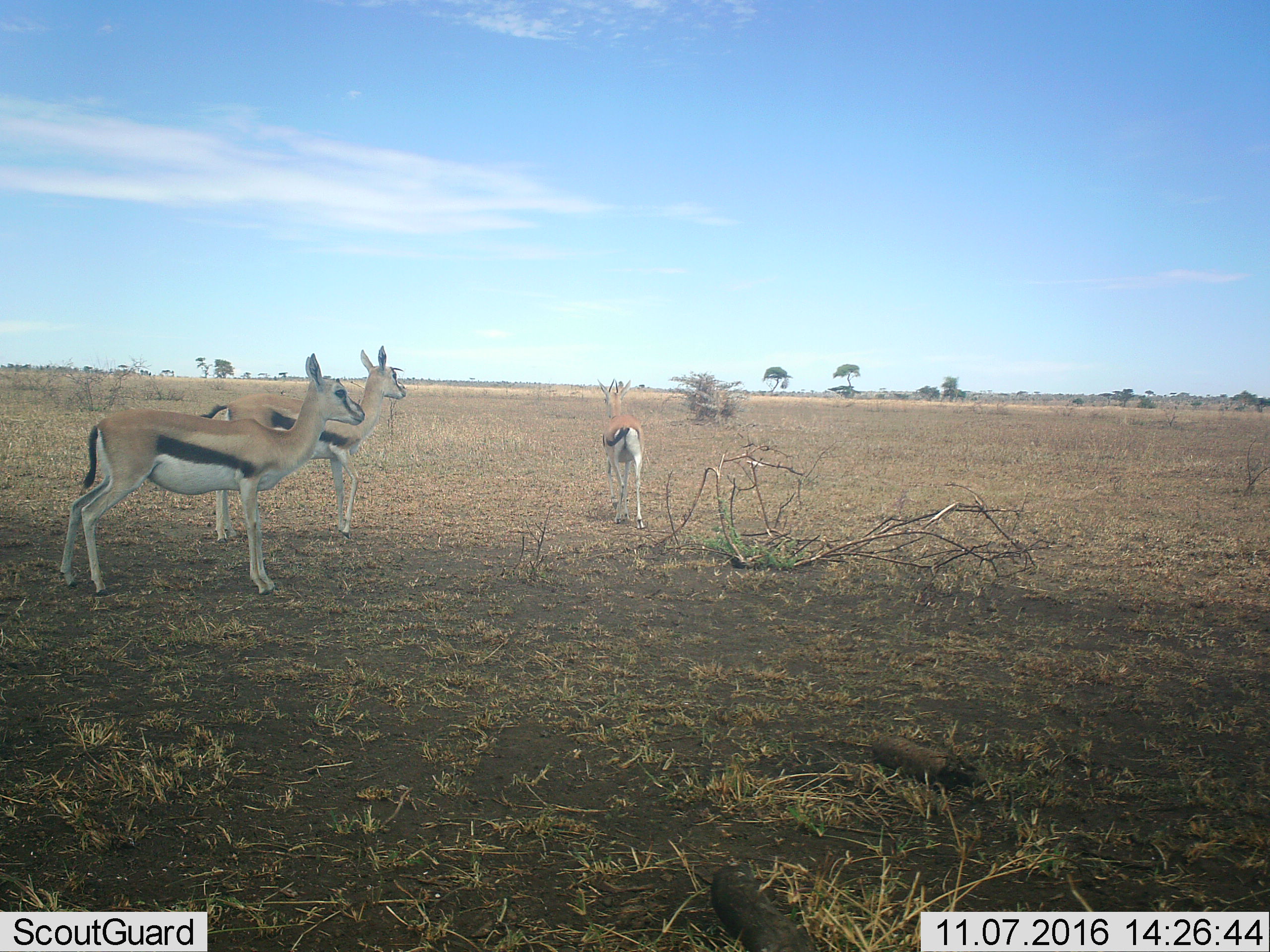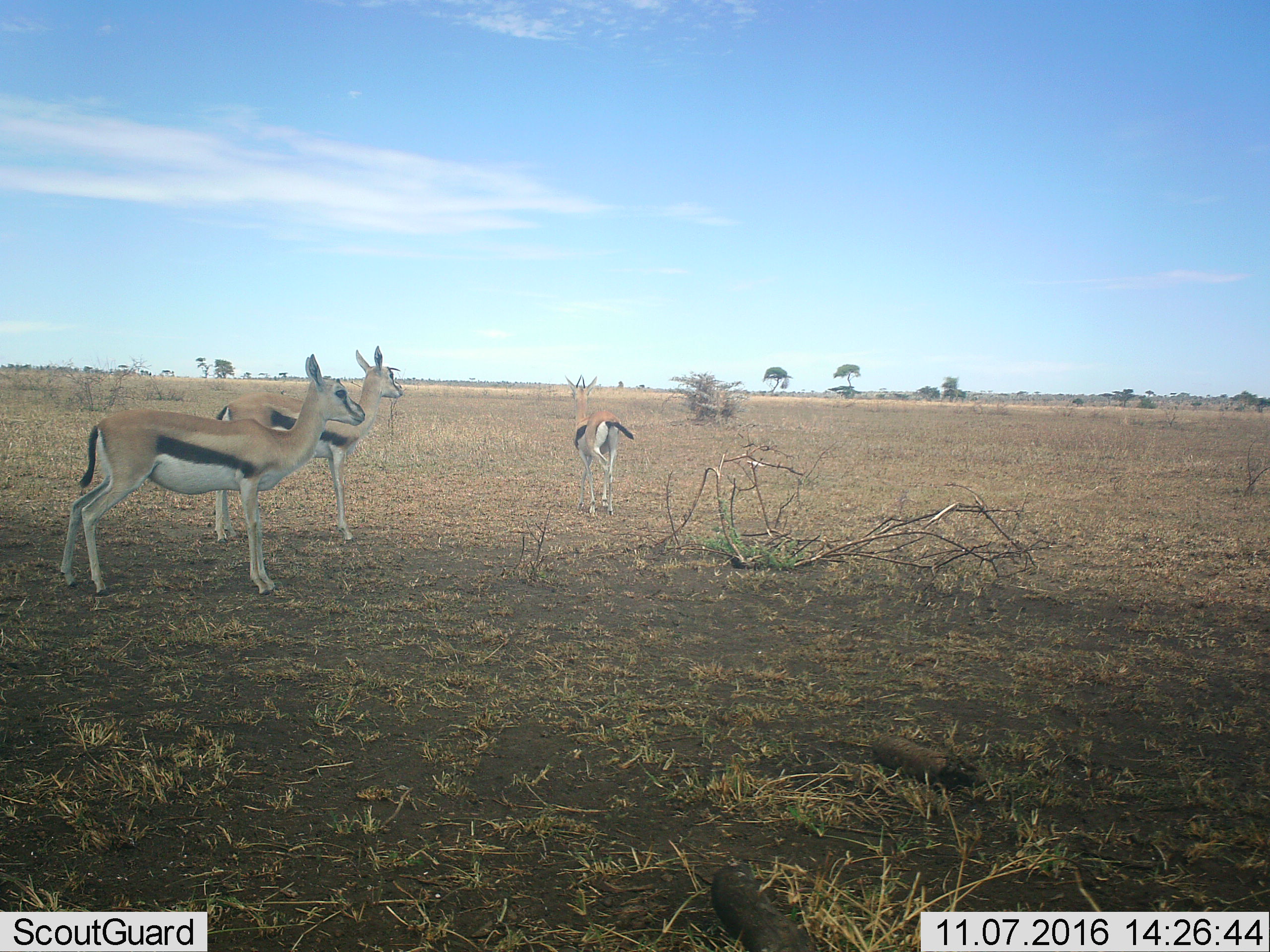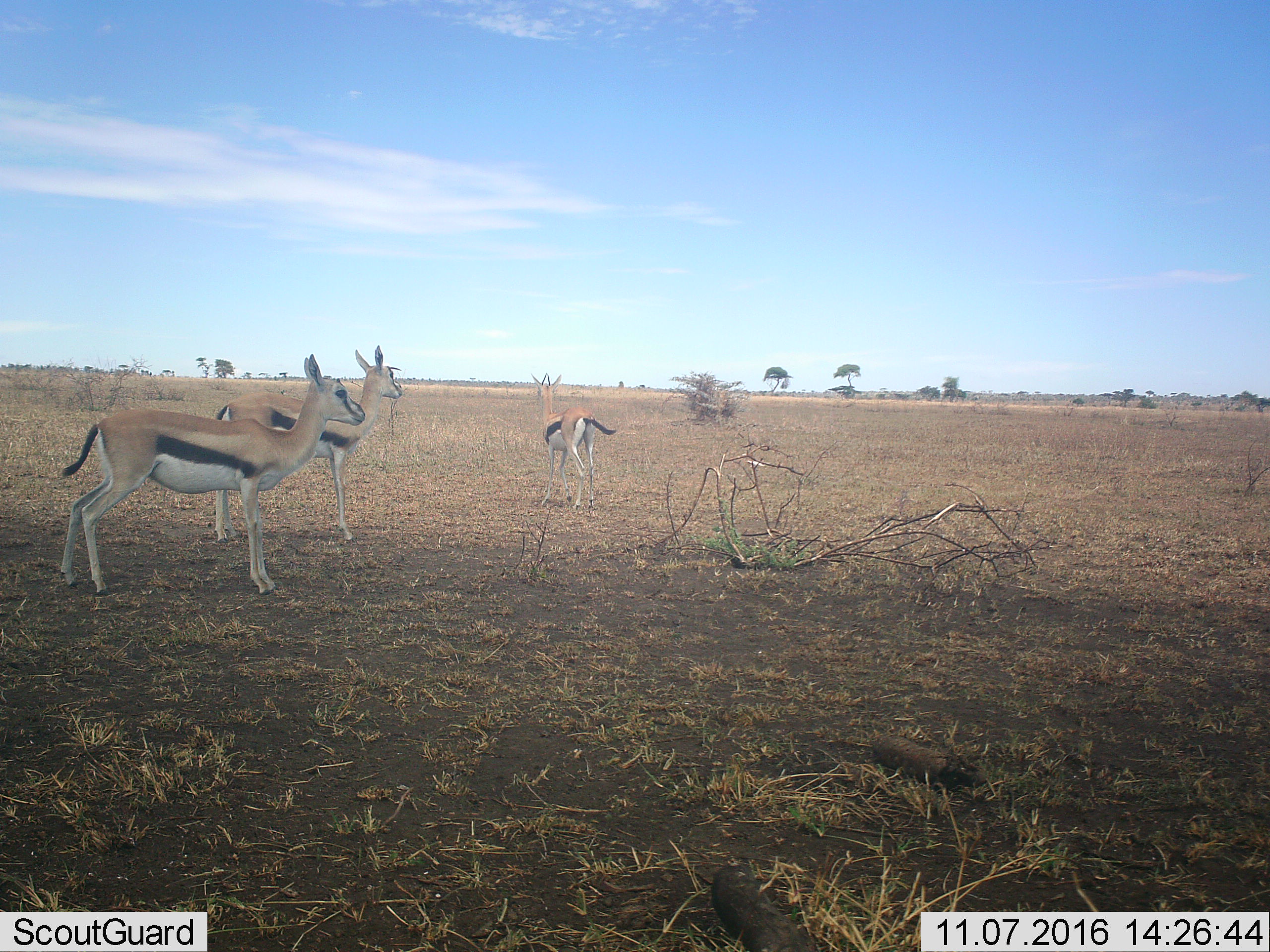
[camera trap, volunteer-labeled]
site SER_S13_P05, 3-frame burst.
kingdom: Animalia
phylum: Chordata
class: Mammalia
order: Artiodactyla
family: Bovidae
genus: Eudorcas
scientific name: Eudorcas thomsonii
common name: thomson's gazelle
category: gazellethomsons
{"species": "gazellethomsons (thomson's gazelle) (Eudorcas thomsonii)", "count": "3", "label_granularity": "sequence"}